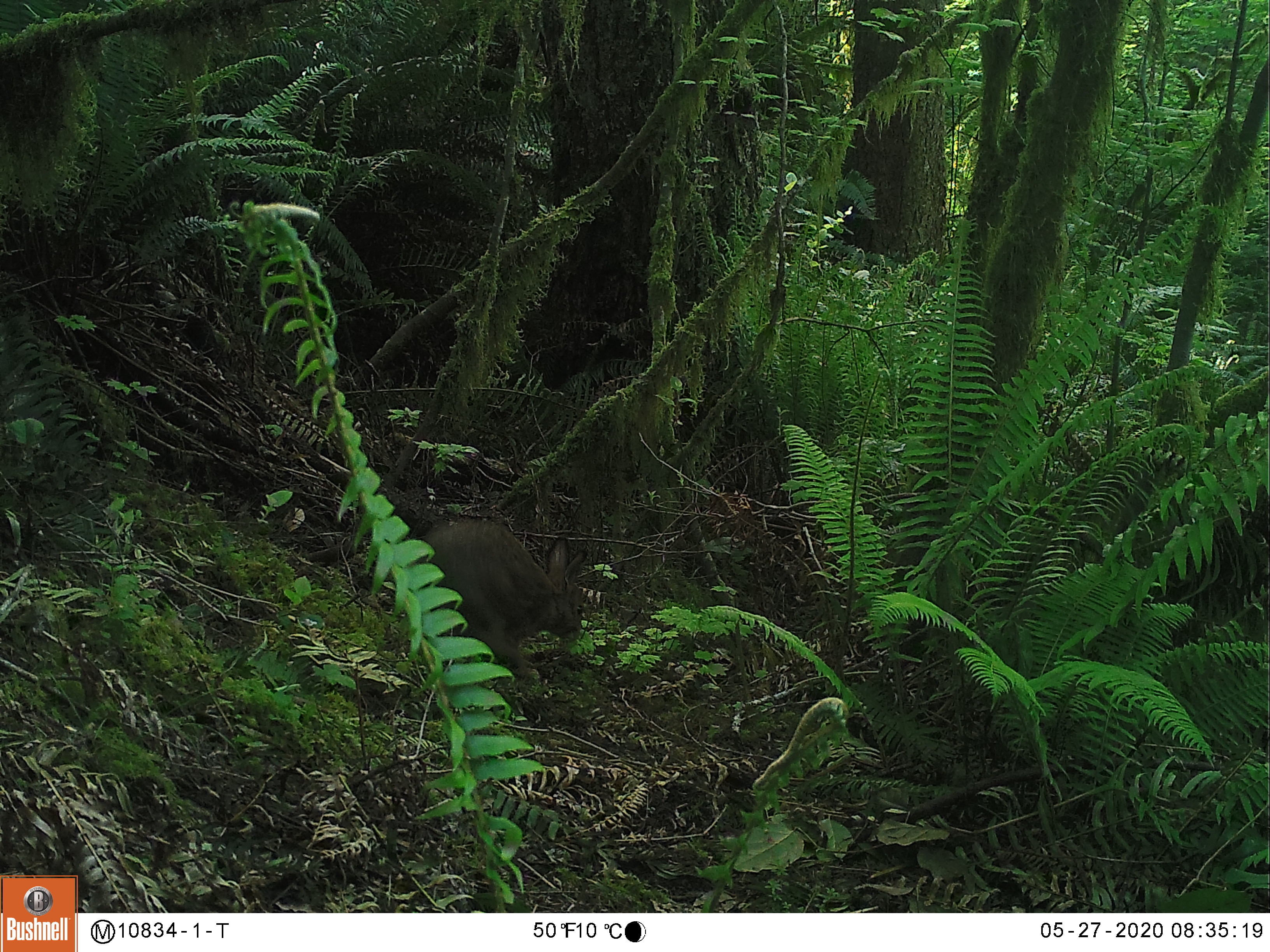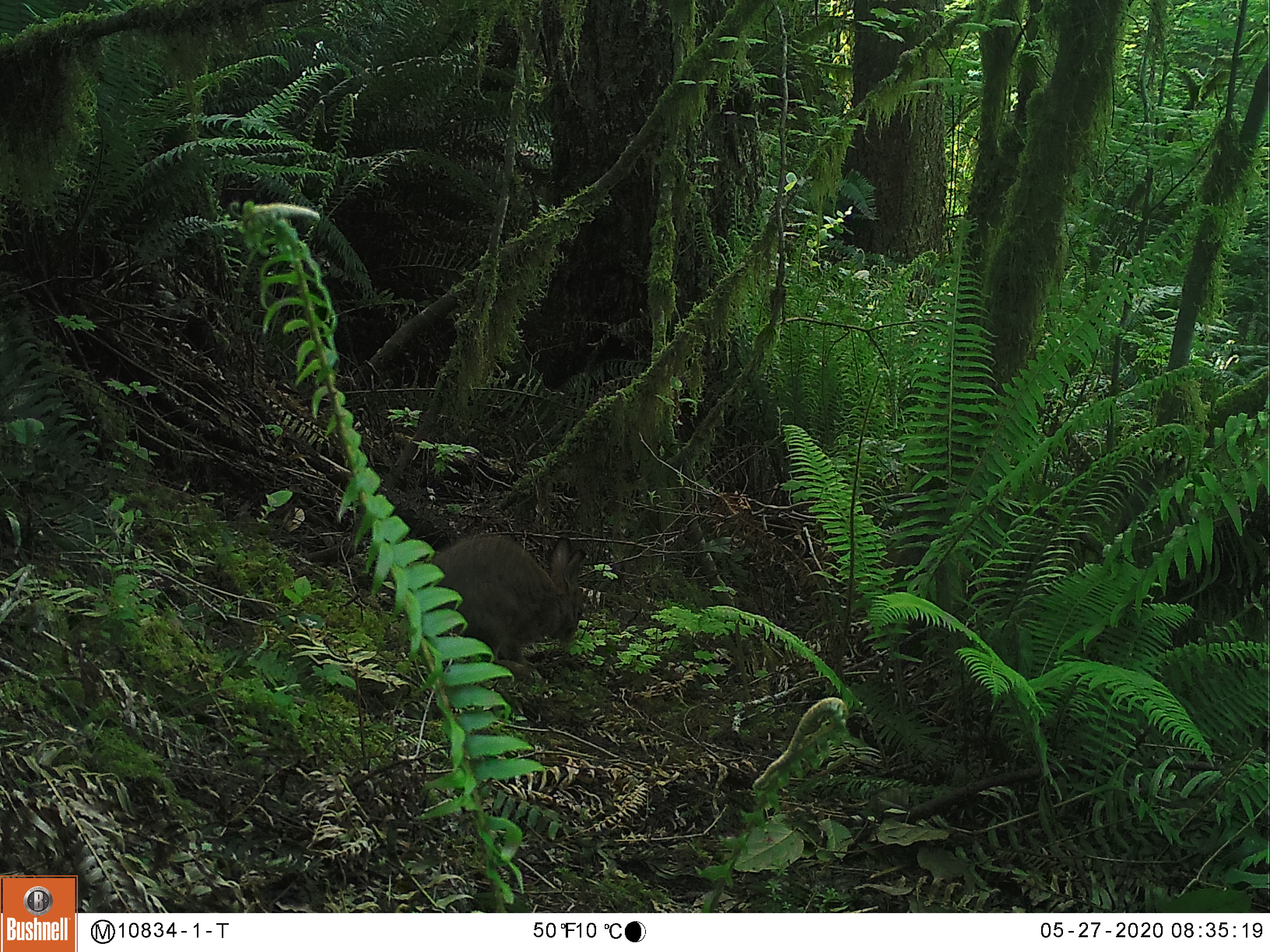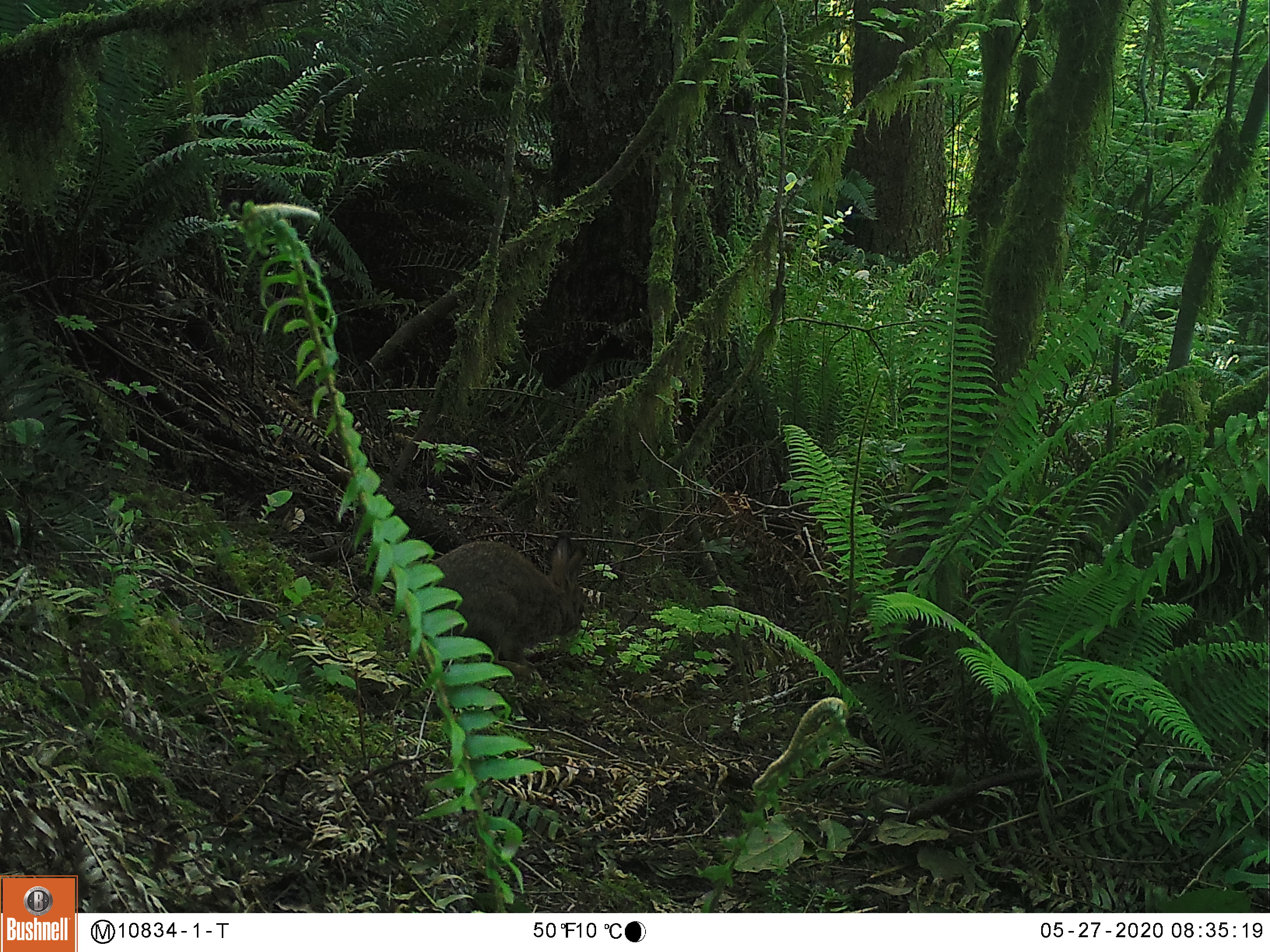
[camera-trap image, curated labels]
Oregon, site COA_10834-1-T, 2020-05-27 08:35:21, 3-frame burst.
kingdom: Animalia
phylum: Chordata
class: Mammalia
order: Lagomorpha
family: Leporidae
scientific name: Leporidae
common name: hares and rabbits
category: leporidae family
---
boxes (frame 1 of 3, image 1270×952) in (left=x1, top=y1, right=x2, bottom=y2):
leporidae family: (left=417, top=519, right=593, bottom=691)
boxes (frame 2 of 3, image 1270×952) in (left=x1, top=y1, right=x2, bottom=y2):
leporidae family: (left=432, top=530, right=583, bottom=685)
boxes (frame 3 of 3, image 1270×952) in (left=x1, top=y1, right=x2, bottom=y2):
leporidae family: (left=430, top=530, right=586, bottom=676)